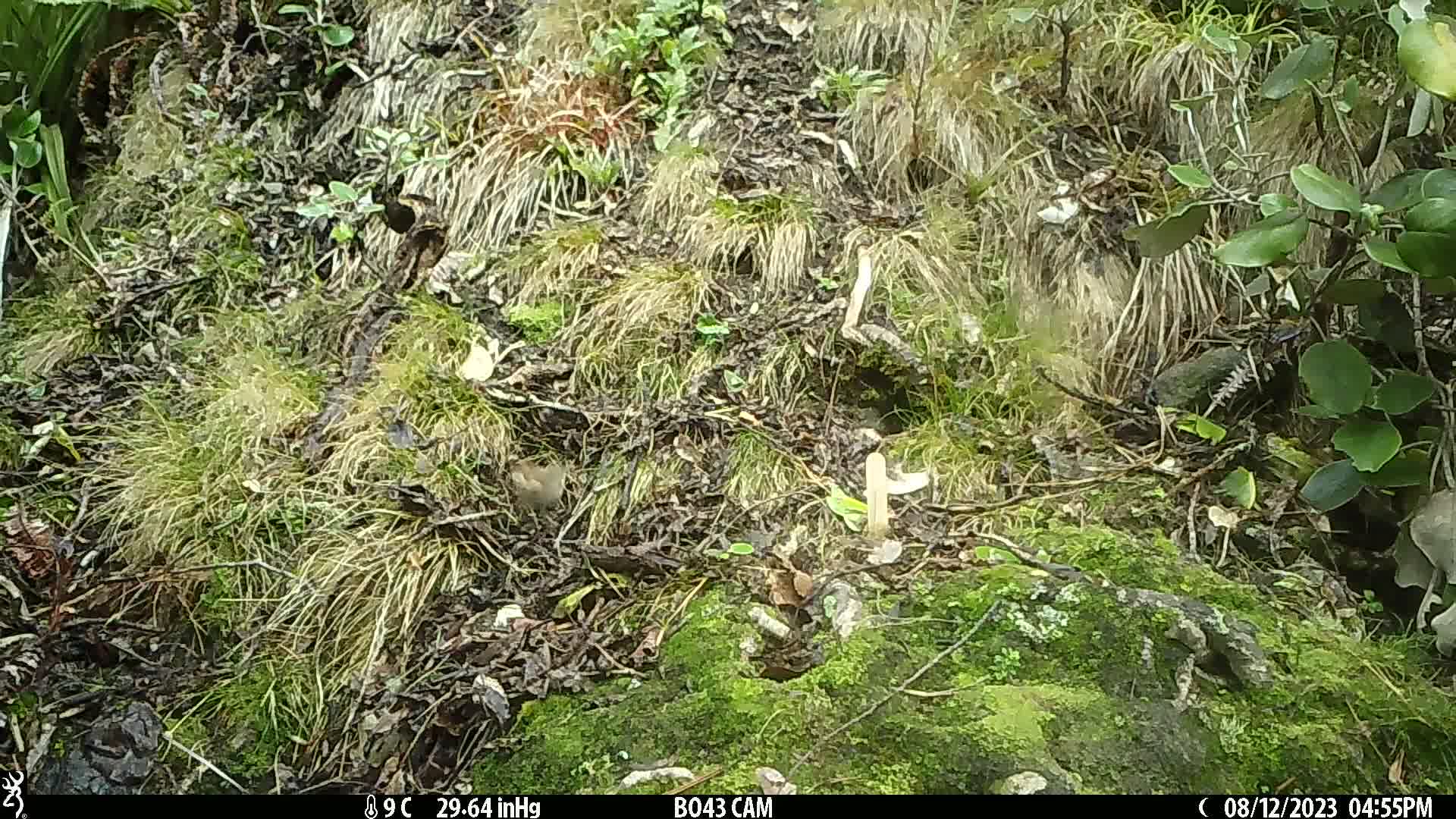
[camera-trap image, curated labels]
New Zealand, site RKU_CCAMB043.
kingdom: Animalia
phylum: Chordata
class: Aves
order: Passeriformes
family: Prunellidae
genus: Prunella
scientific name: Prunella modularis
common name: dunnock